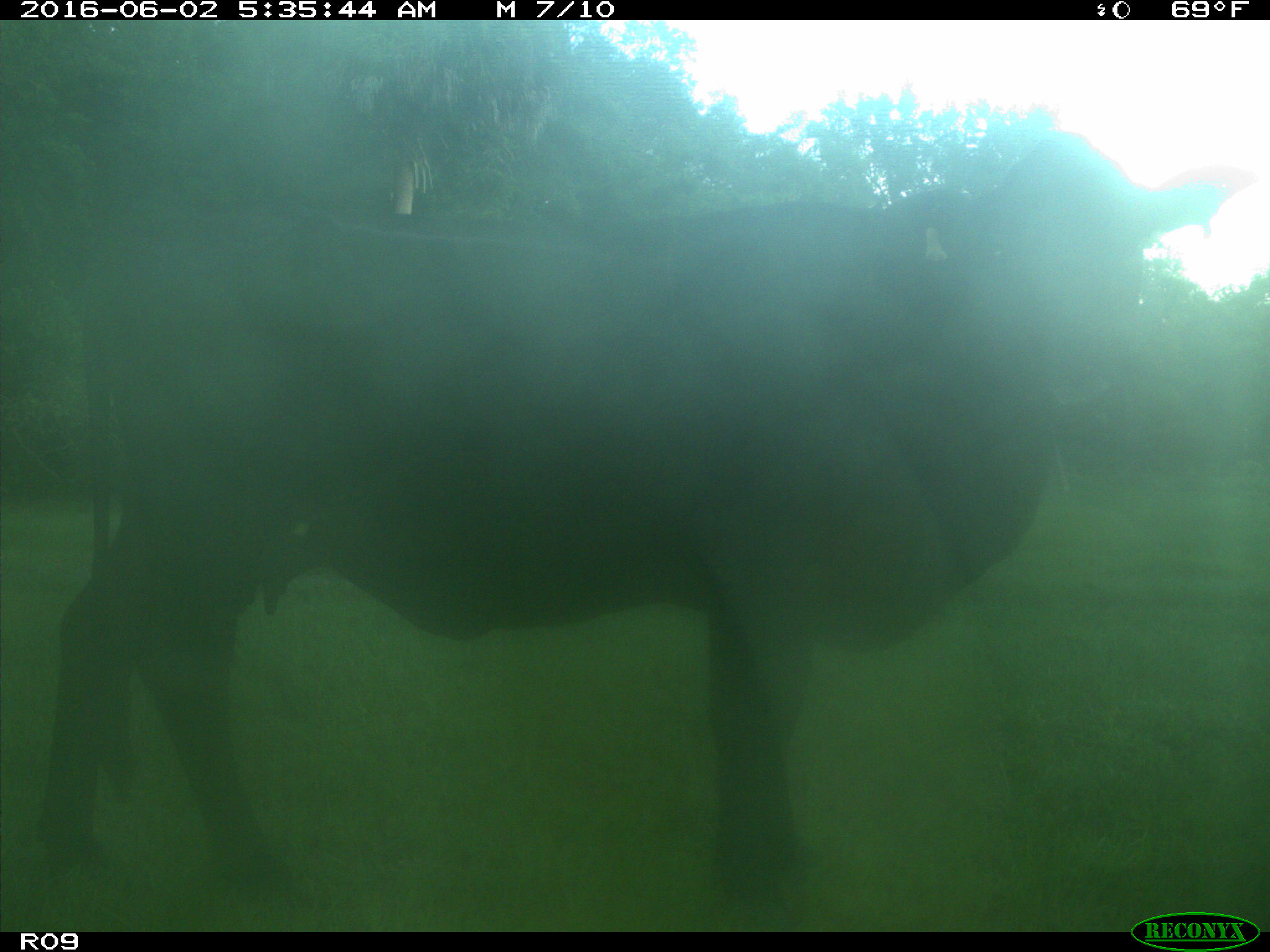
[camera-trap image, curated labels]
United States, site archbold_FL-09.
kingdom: Animalia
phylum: Chordata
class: Mammalia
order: Artiodactyla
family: Bovidae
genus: Bos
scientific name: Bos taurus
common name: domestic cow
Bos taurus (domestic cow).